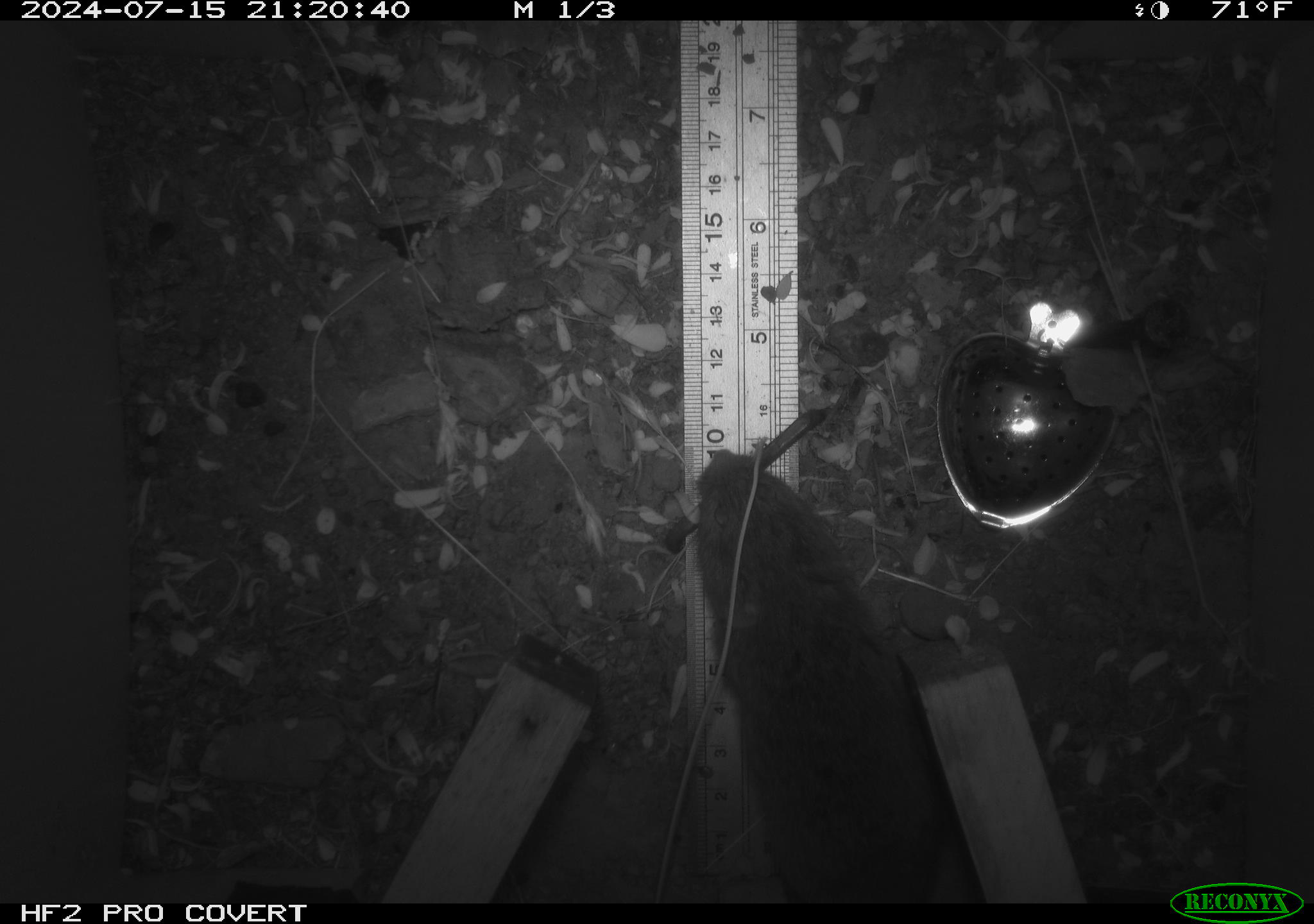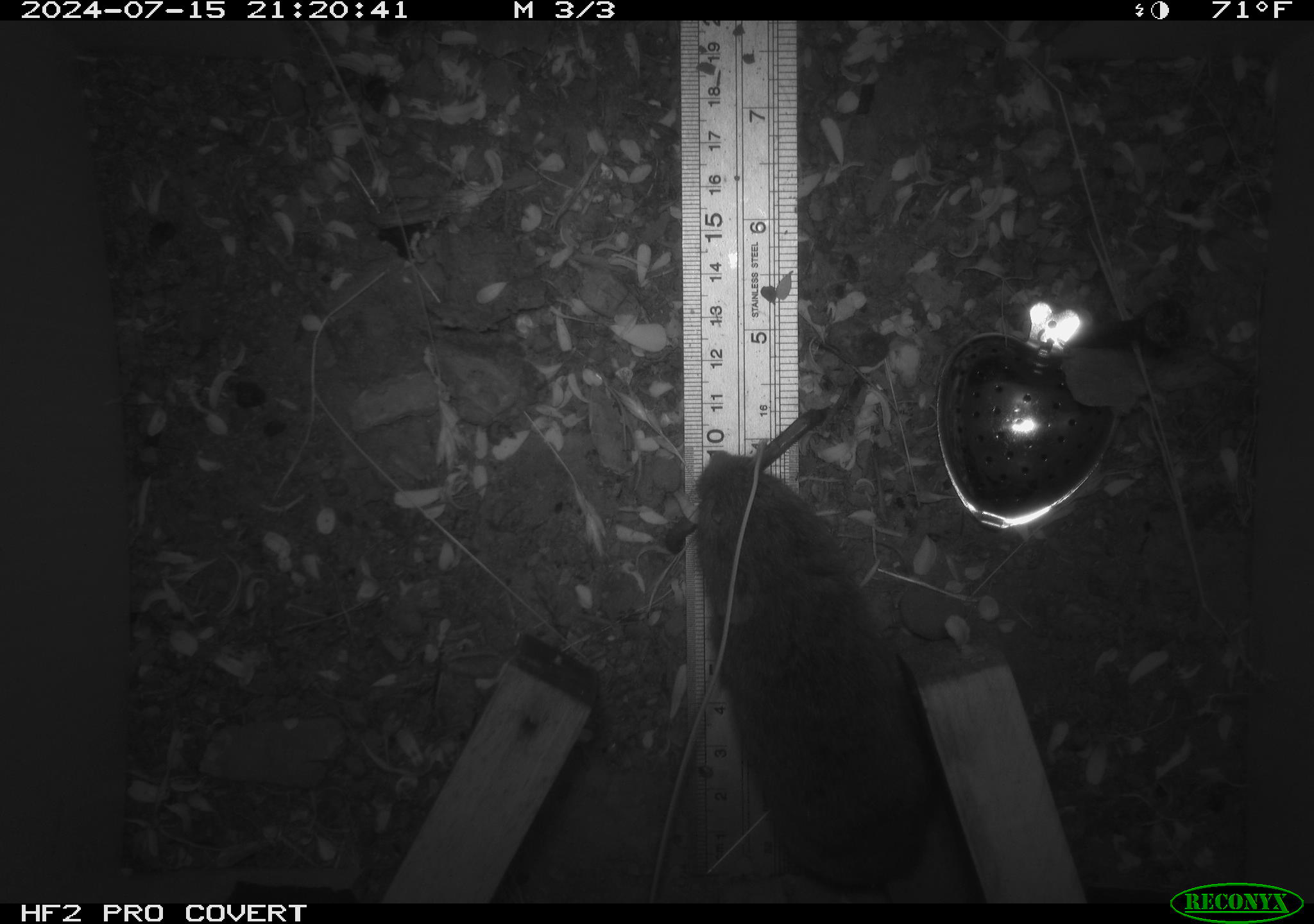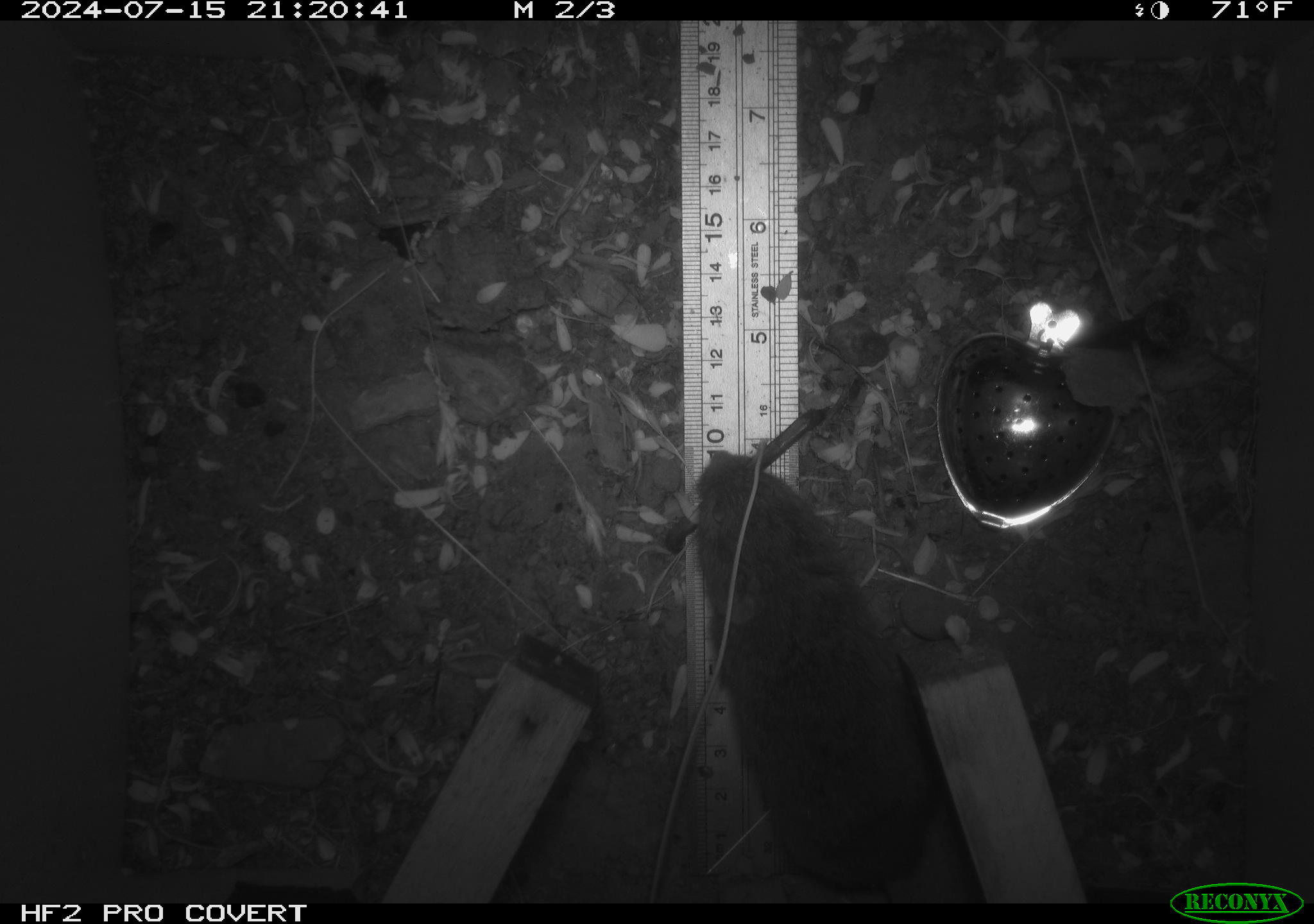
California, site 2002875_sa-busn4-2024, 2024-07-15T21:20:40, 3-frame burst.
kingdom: Animalia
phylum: Chordata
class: Mammalia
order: Rodentia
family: Cricetidae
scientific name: Arvicolinae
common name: voles, lemmings, and muskrats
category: arvicolinae subfamily